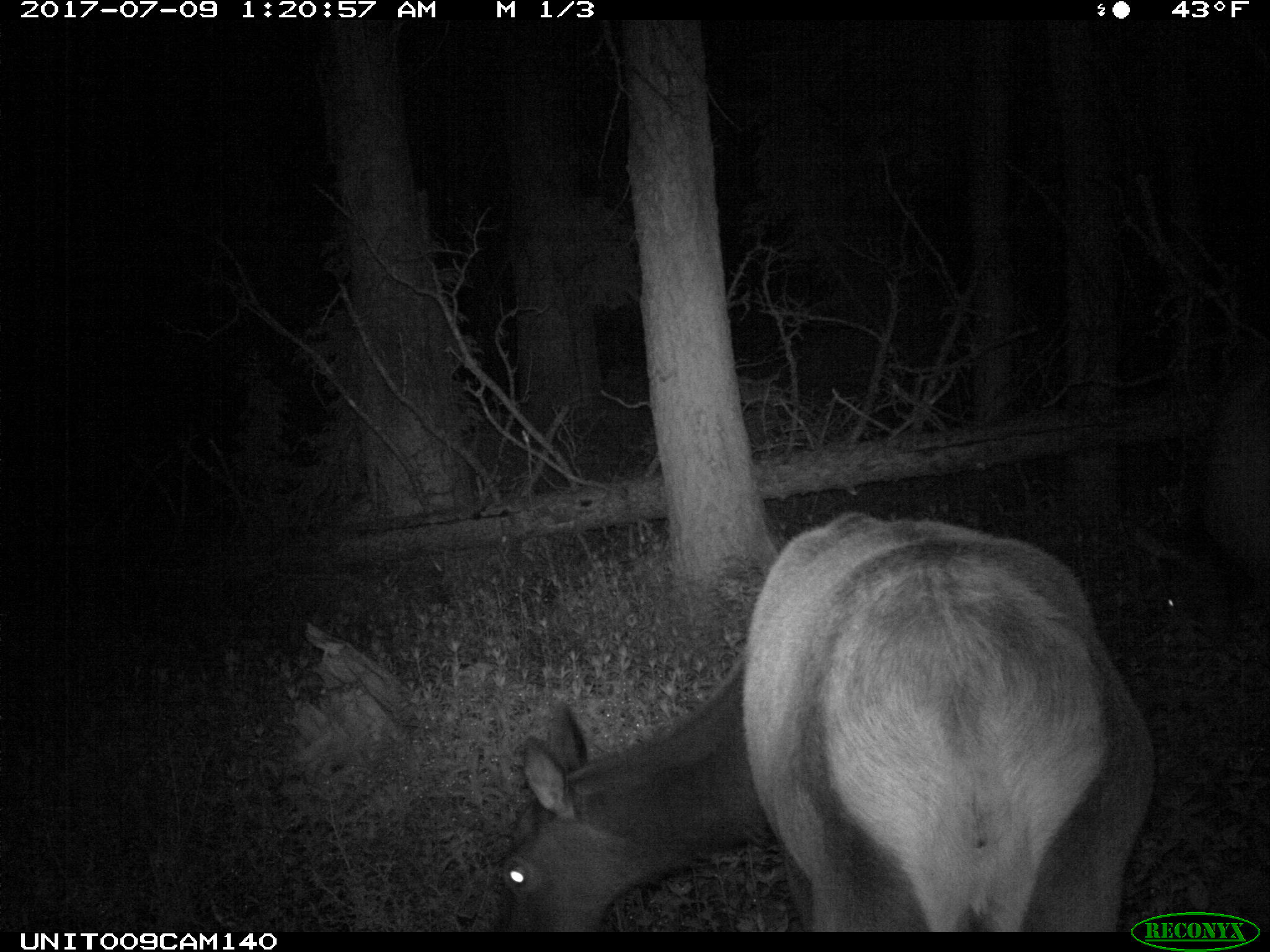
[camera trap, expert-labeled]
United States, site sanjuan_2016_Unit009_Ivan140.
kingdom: Animalia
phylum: Chordata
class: Mammalia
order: Artiodactyla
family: Cervidae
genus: Cervus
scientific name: Cervus elaphus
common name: red deer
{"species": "Cervus elaphus (red deer)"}